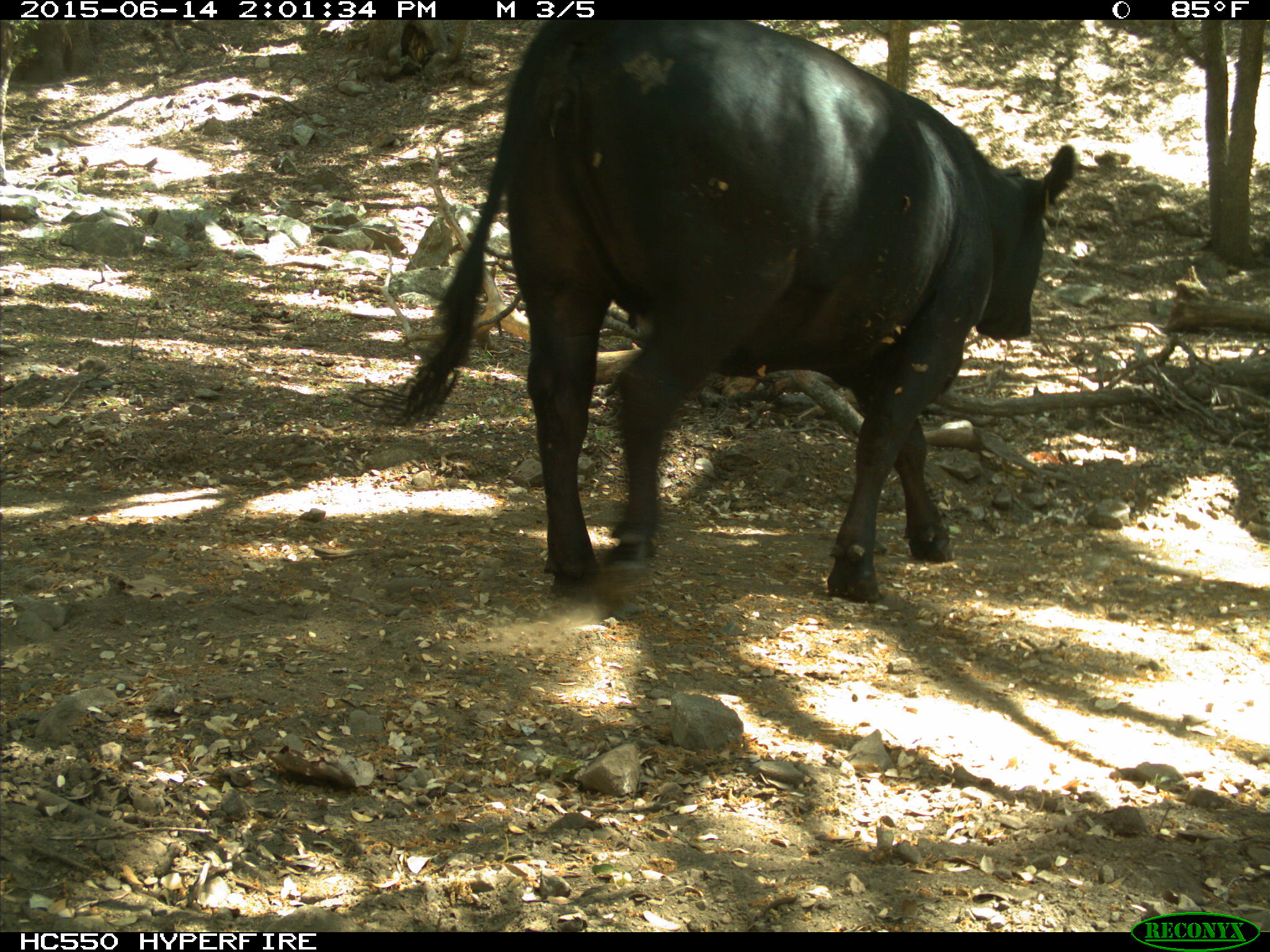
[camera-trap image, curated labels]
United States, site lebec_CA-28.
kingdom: Animalia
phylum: Chordata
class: Mammalia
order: Artiodactyla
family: Bovidae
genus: Bos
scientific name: Bos taurus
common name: domestic cow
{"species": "Bos taurus (domestic cow)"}